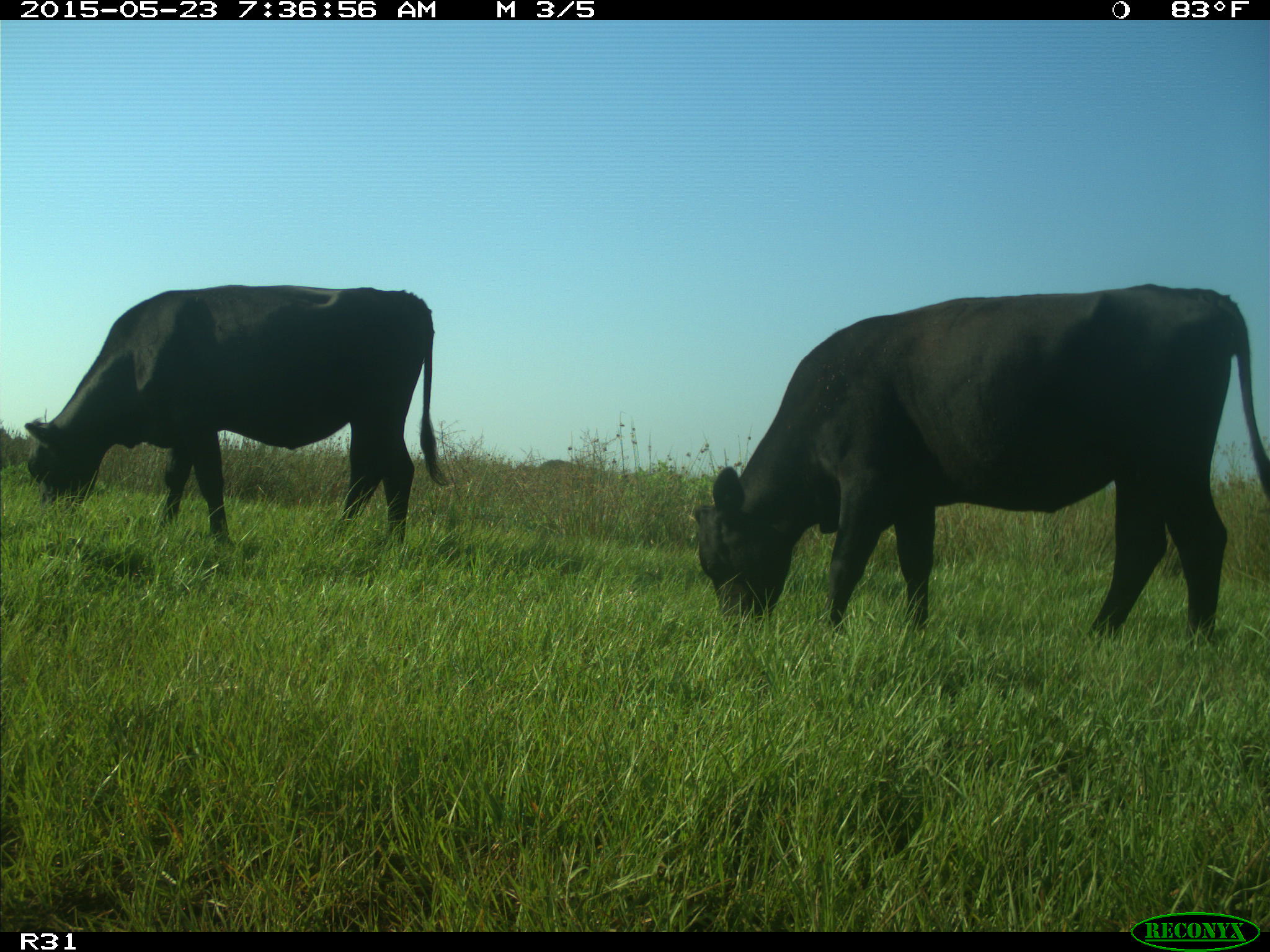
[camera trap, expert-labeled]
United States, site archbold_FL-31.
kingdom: Animalia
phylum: Chordata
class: Mammalia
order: Artiodactyla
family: Bovidae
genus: Bos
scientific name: Bos taurus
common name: domestic cow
Bos taurus (domestic cow).